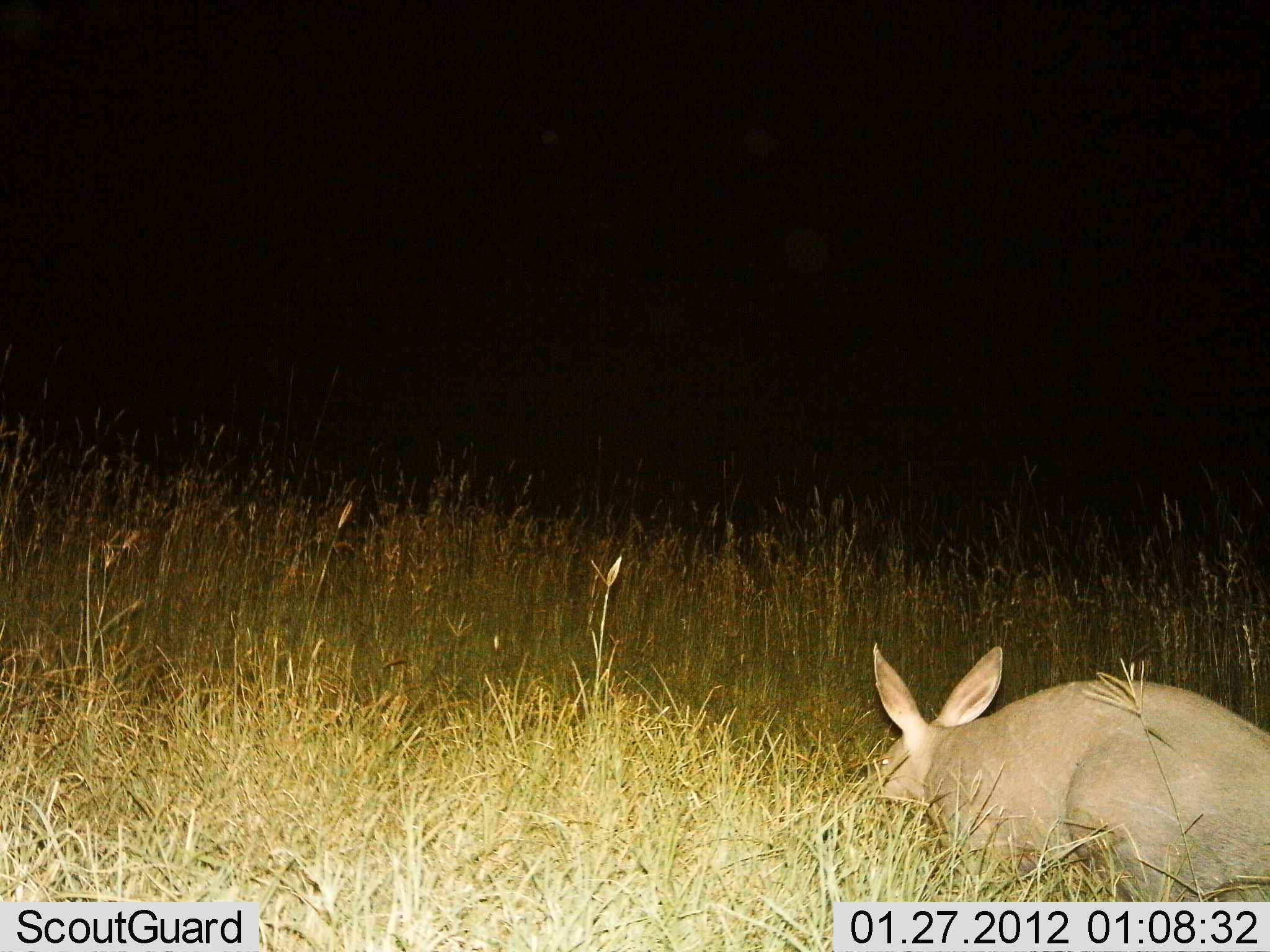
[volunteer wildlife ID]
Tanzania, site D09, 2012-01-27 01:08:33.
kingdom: Animalia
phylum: Chordata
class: Mammalia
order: Tubulidentata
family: Orycteropodidae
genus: Orycteropus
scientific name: Orycteropus afer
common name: aardvark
Aardvark (Orycteropus afer), count 1. Behavior (volunteer vote fractions): standing 44%, resting 31%, moving 31%, interacting 0%. Young present (vote fraction): 0%. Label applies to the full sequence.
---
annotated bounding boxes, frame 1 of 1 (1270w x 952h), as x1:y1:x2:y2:
animal: 864:639:1270:901